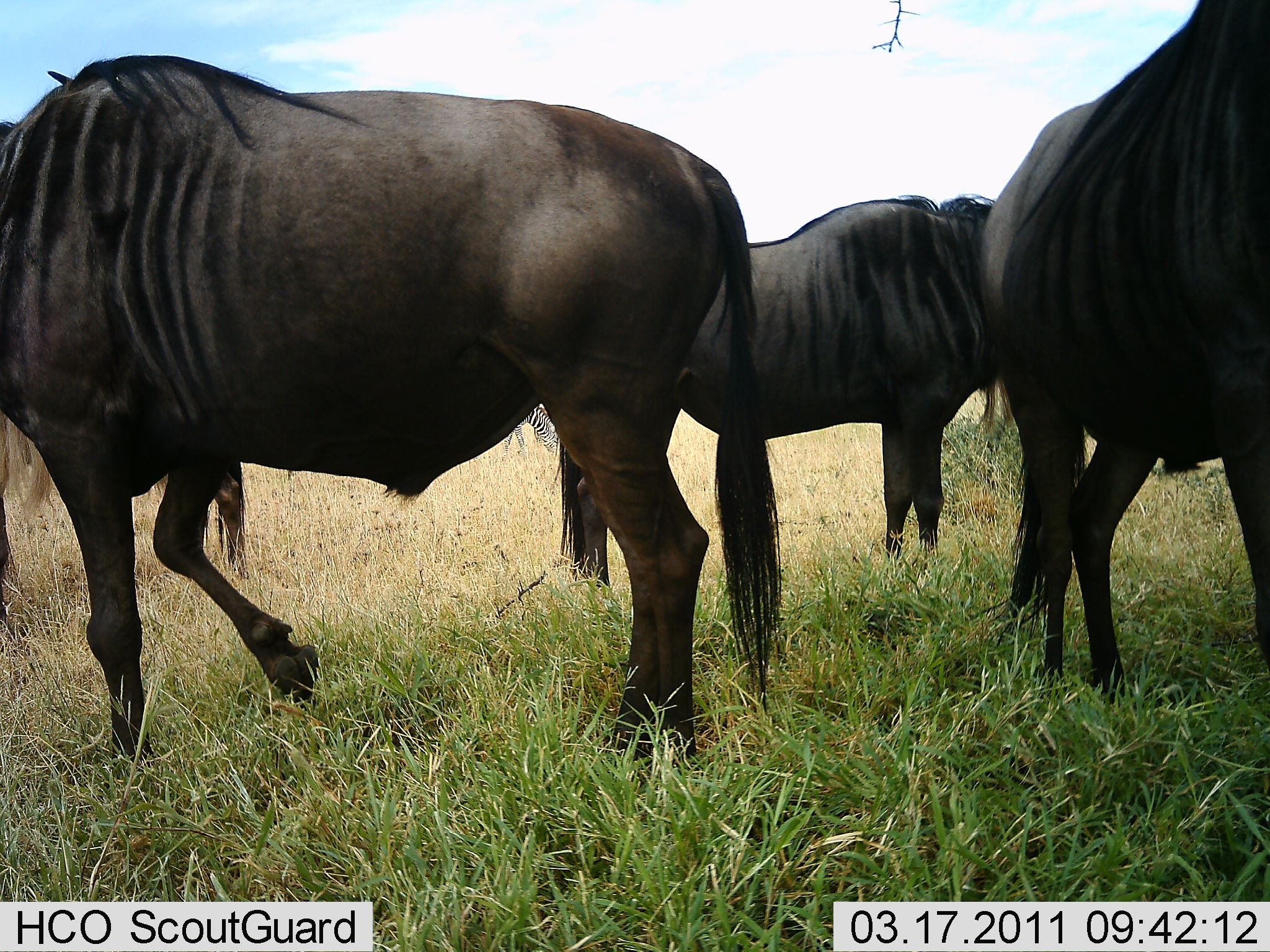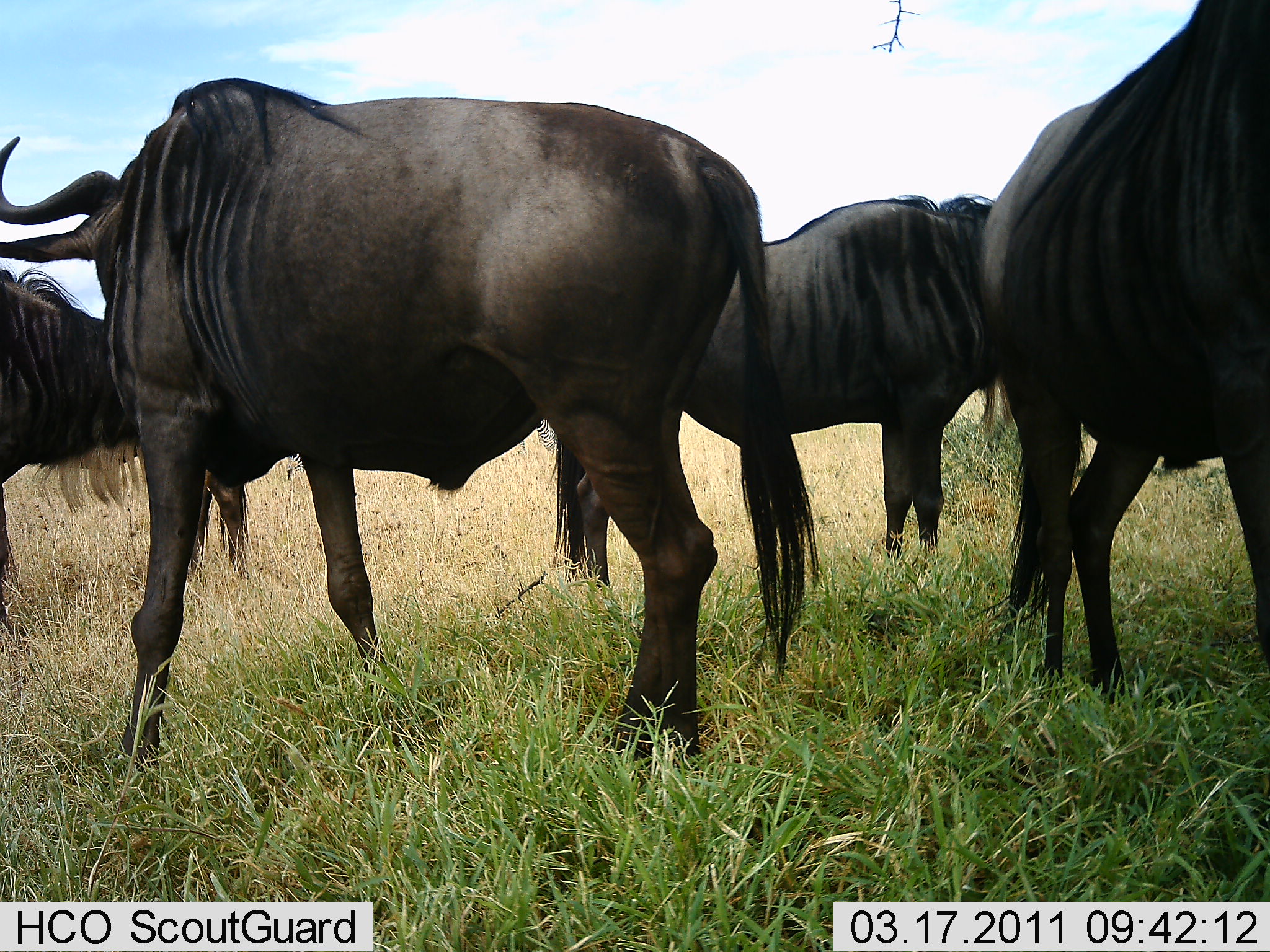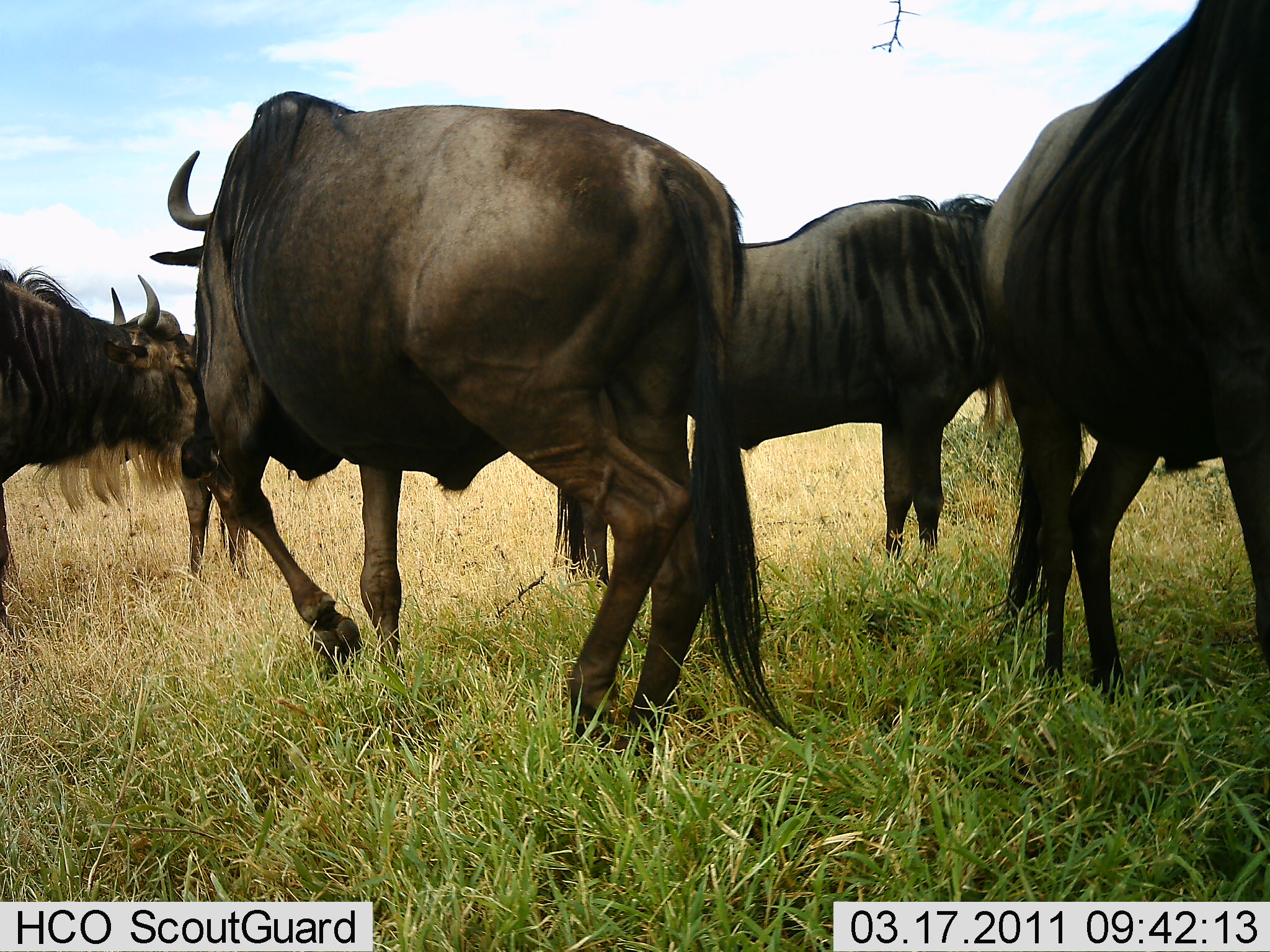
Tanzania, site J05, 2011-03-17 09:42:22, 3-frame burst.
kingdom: Animalia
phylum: Chordata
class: Mammalia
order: Artiodactyla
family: Bovidae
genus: Connochaetes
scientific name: Connochaetes taurinus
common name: blue wildebeest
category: wildebeest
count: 5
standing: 80%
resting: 0%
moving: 50%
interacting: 0%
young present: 0%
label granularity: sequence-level